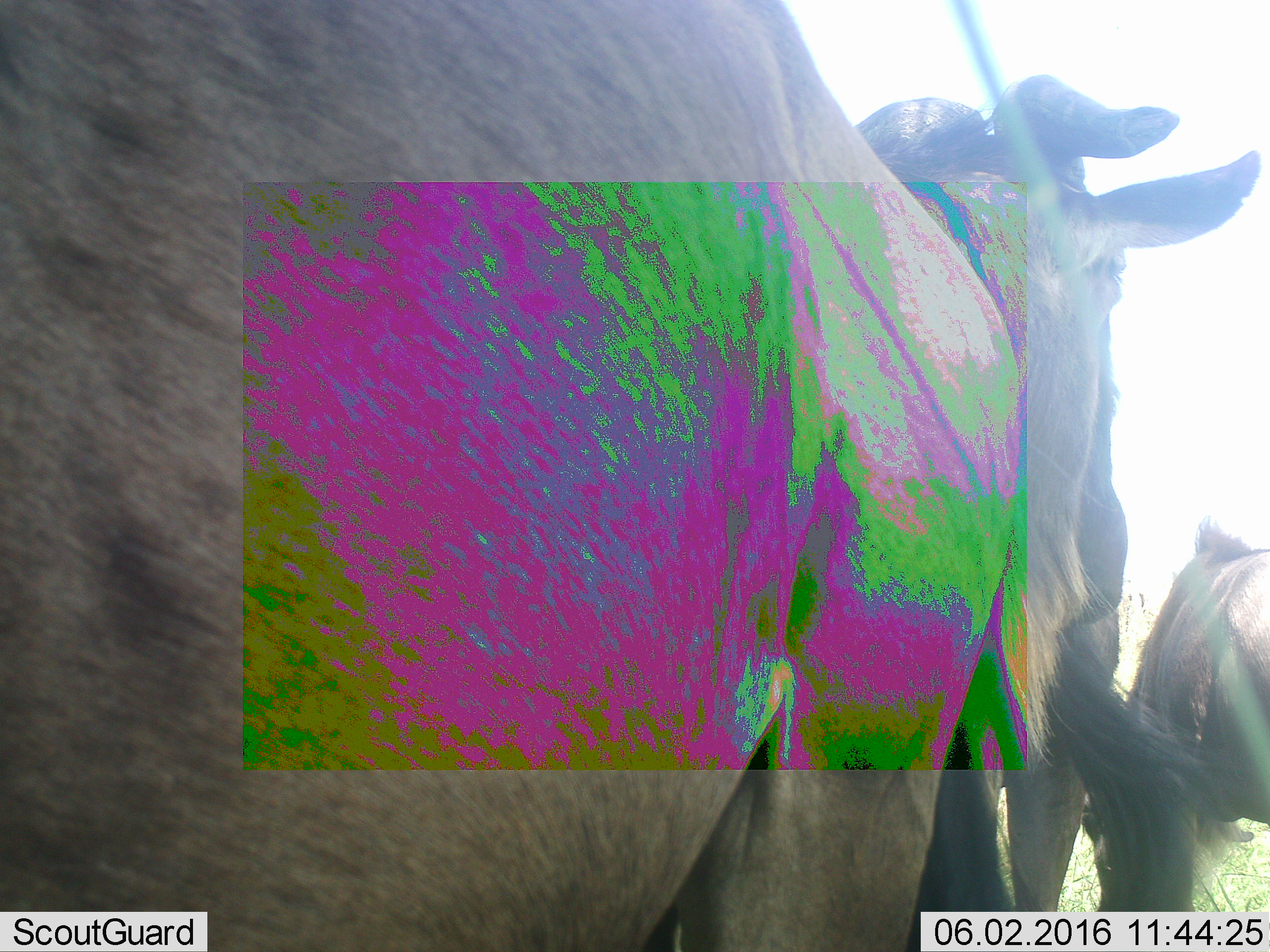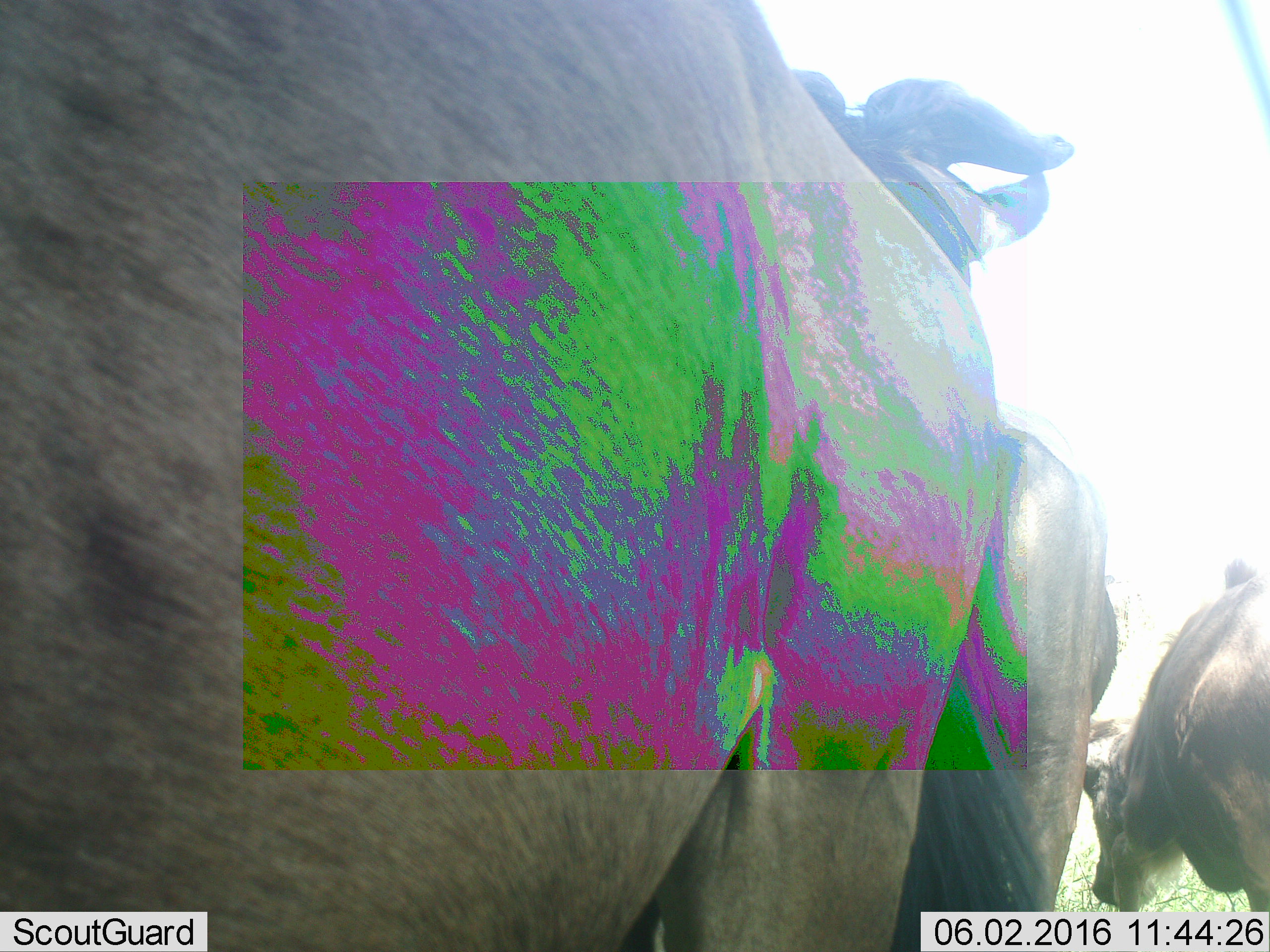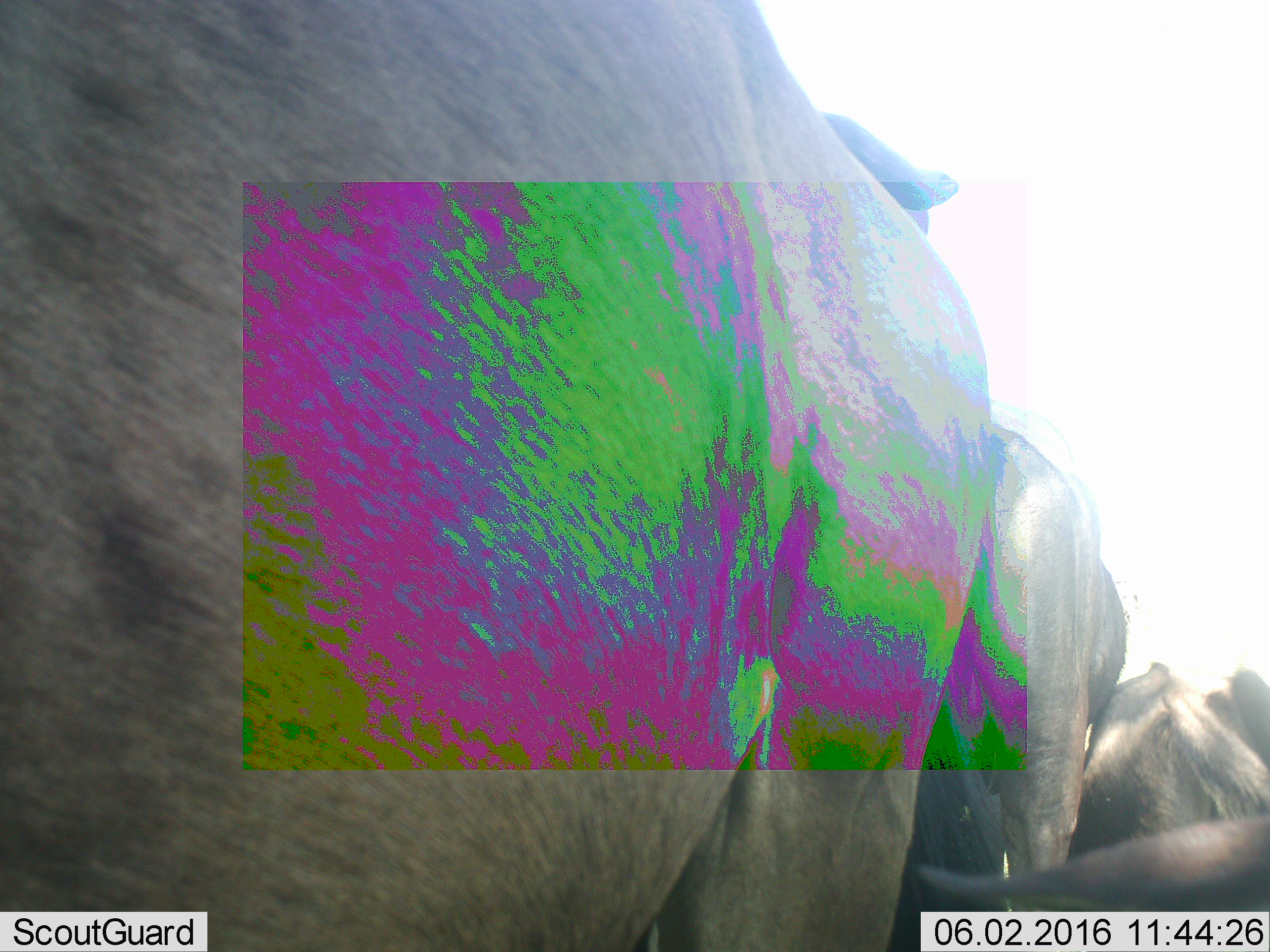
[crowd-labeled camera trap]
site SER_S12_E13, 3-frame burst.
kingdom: Animalia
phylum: Chordata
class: Mammalia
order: Artiodactyla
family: Bovidae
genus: Connochaetes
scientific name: Connochaetes taurinus taurinus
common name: blue wildebeest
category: wildebeestblue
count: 3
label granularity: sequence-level